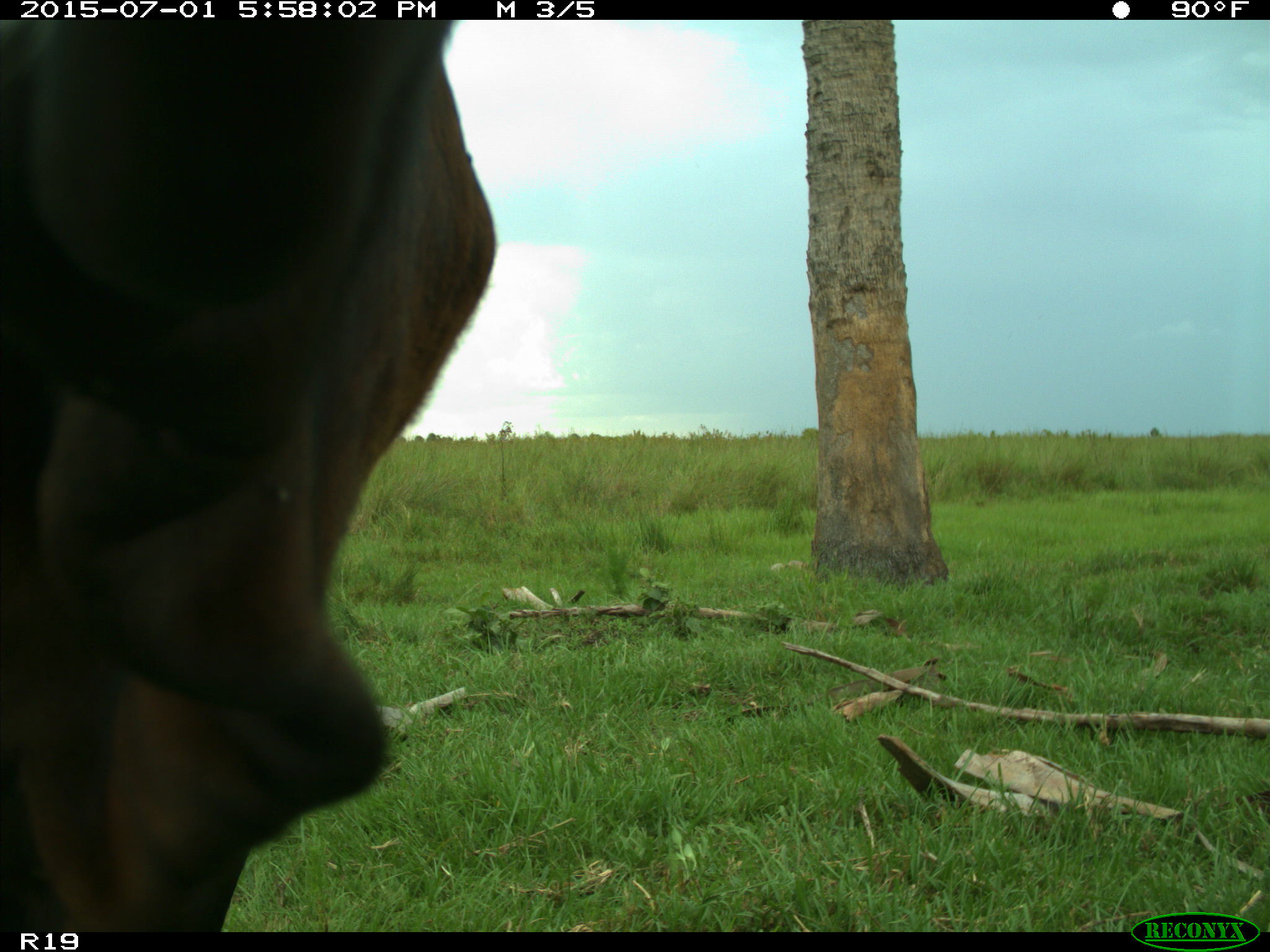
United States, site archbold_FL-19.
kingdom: Animalia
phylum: Chordata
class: Mammalia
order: Artiodactyla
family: Bovidae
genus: Bos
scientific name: Bos taurus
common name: domestic cow